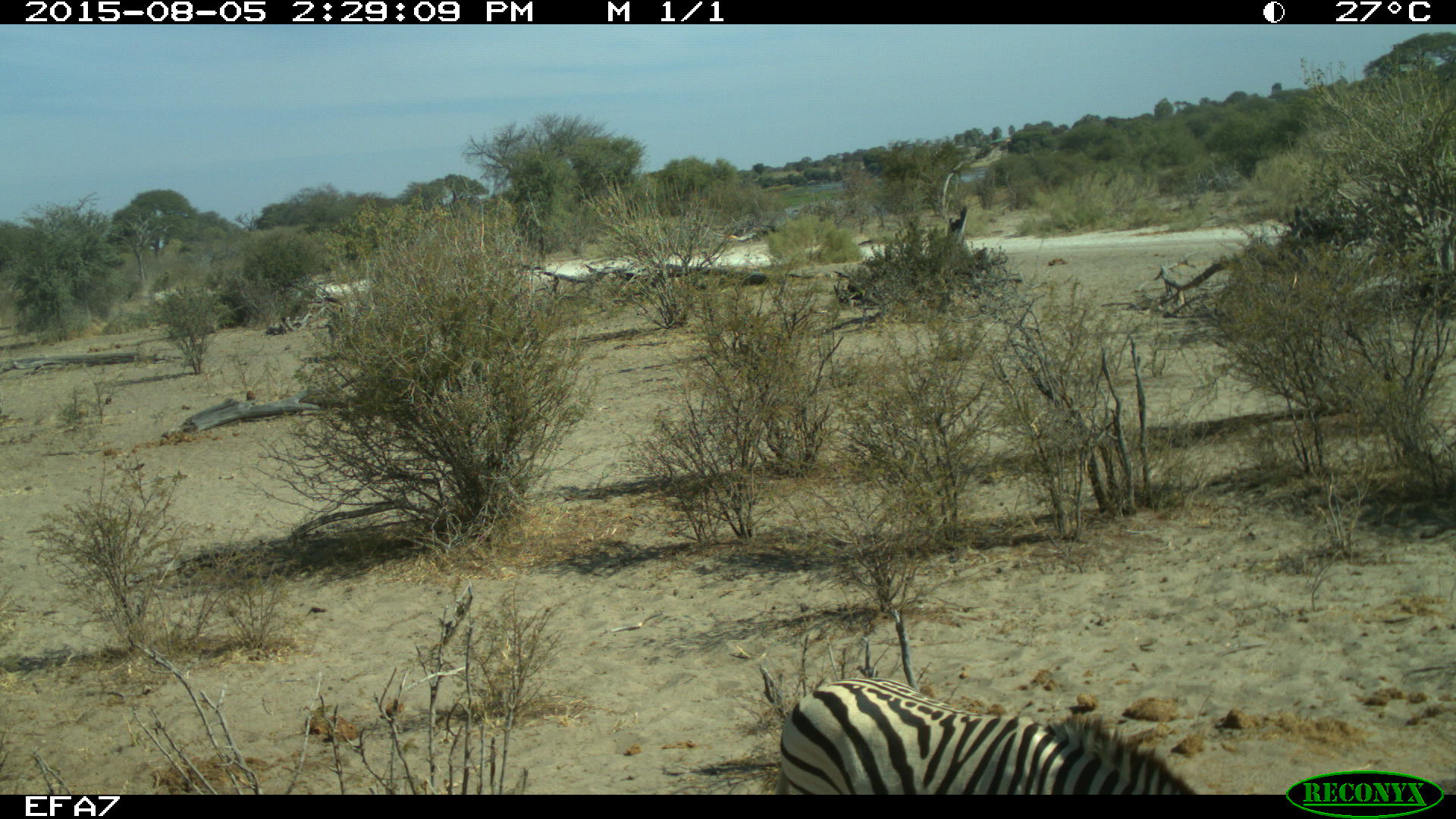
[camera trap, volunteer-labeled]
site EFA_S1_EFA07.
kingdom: Animalia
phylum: Chordata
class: Mammalia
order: Perissodactyla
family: Equidae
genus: Equus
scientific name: Equus quagga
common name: plains zebra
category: zebraplains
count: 1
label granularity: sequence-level